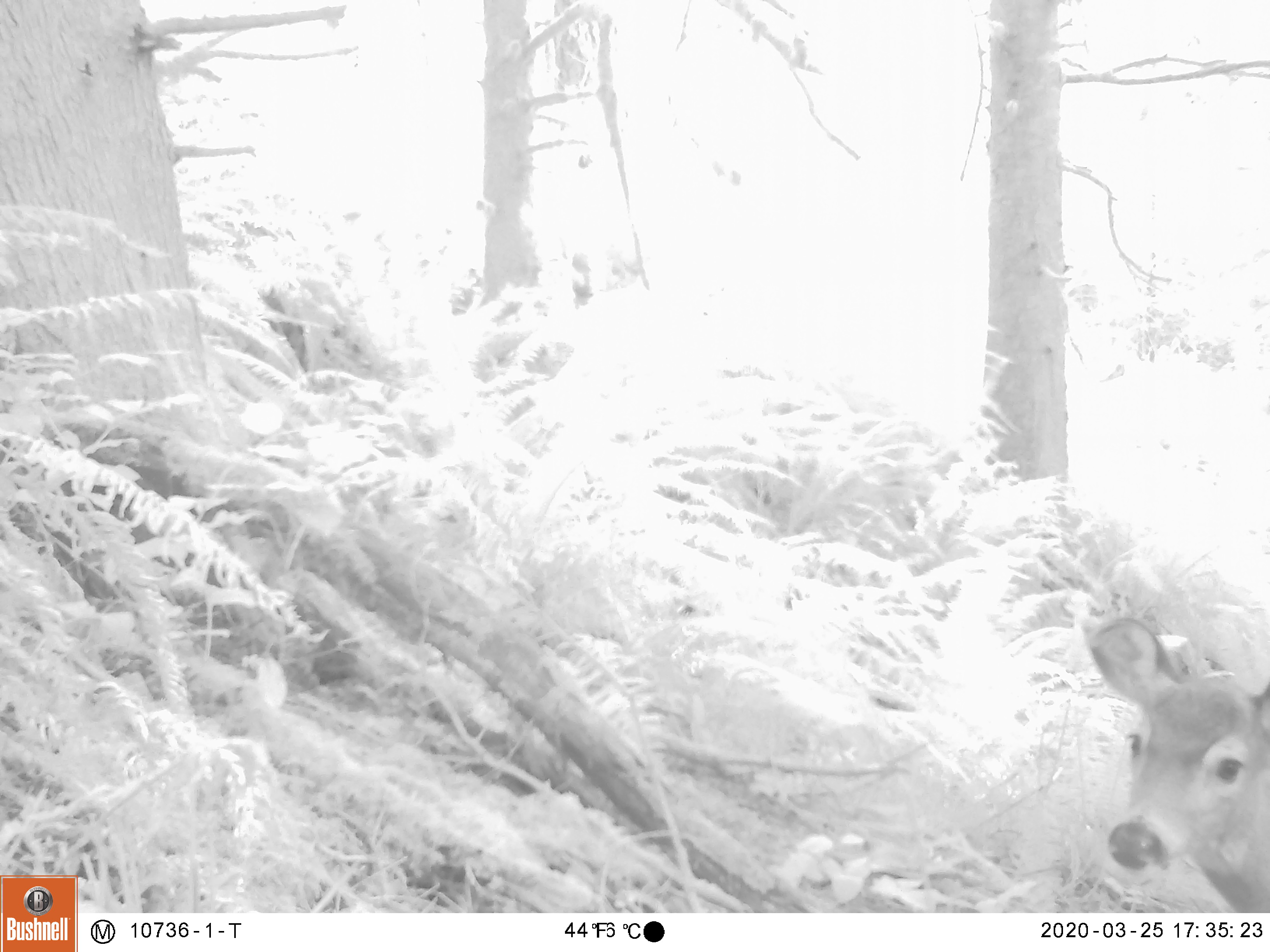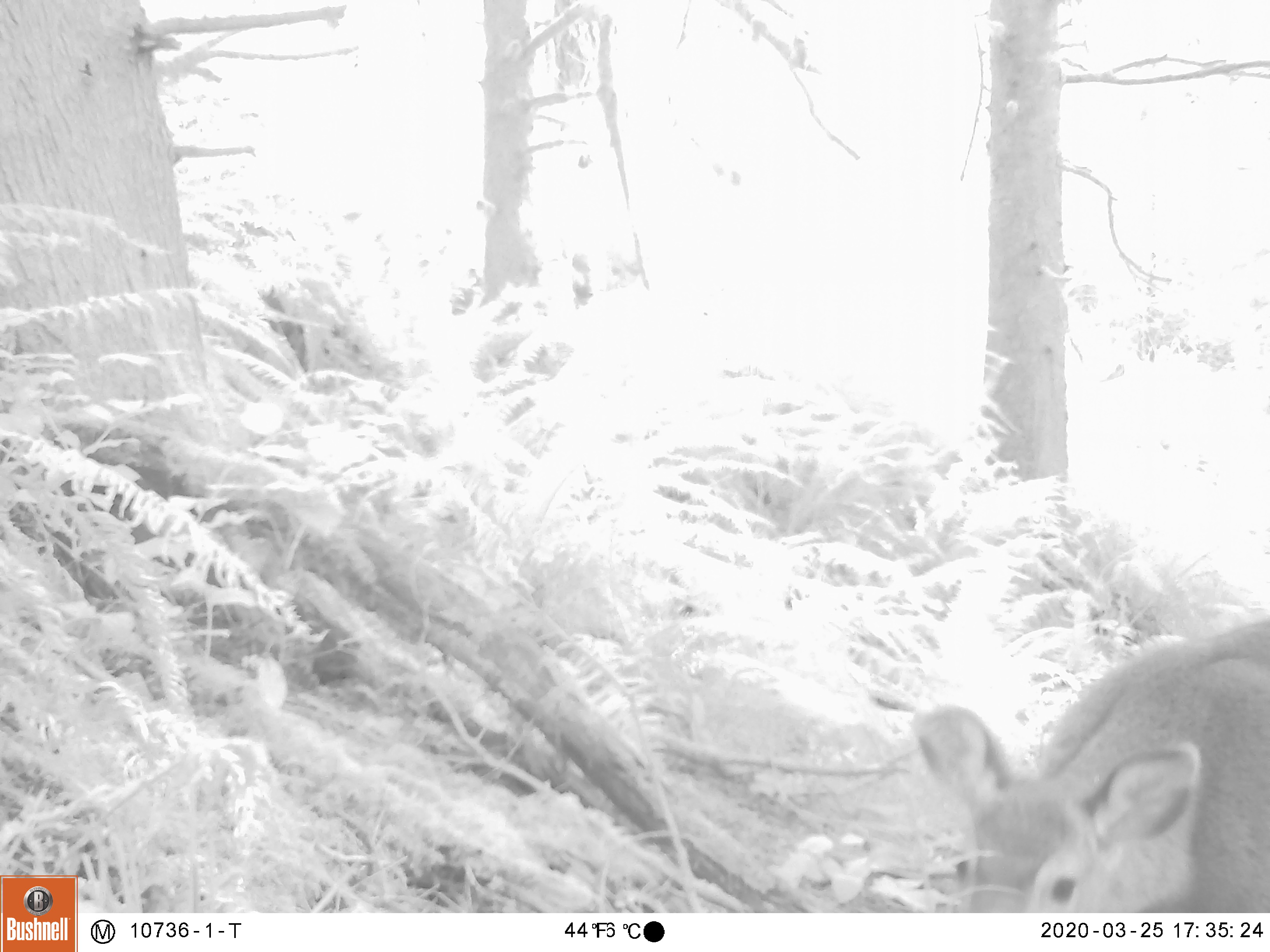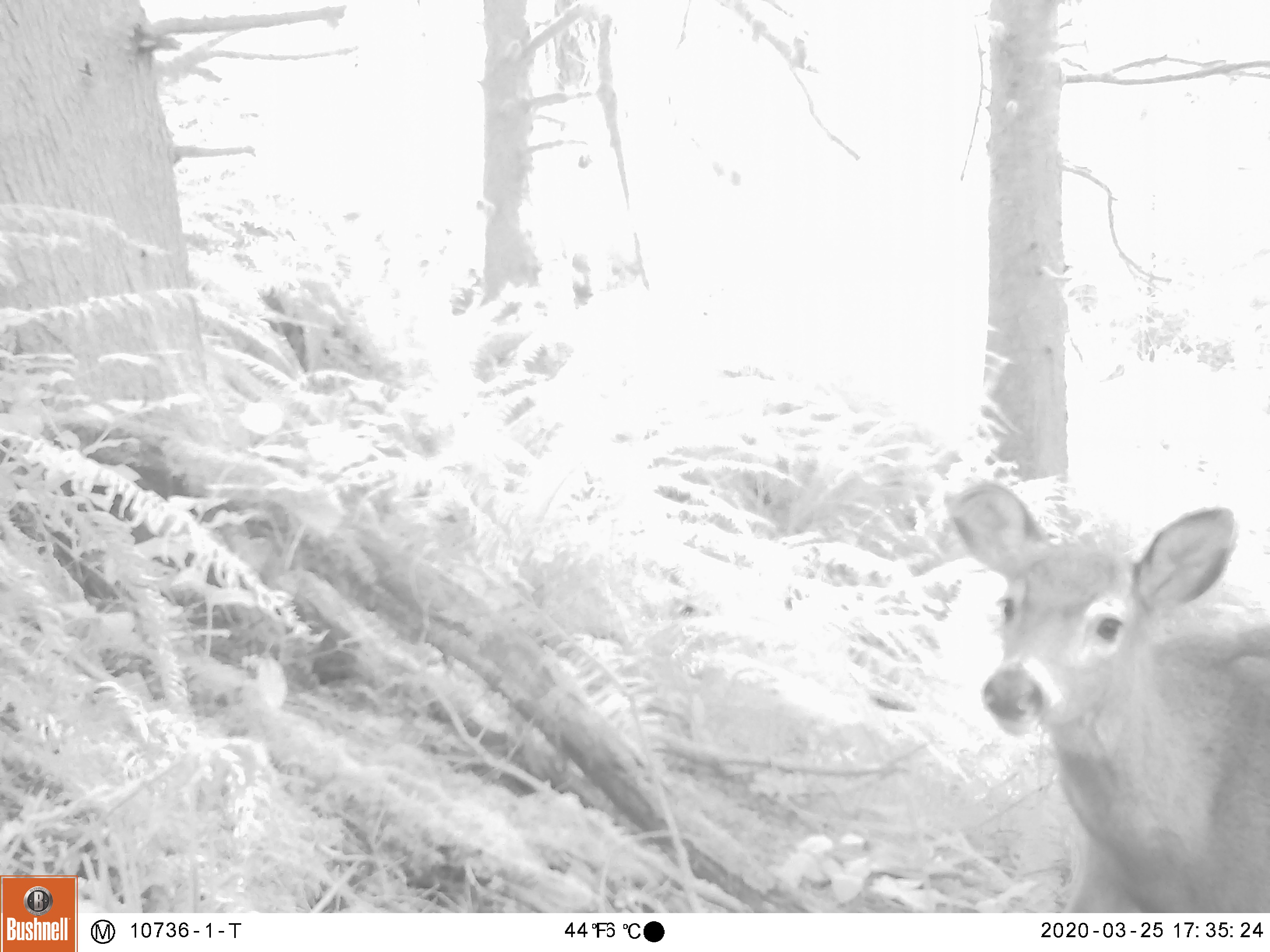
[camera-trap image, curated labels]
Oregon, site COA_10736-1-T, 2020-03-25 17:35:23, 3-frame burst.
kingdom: Animalia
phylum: Chordata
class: Mammalia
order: Artiodactyla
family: Cervidae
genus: Odocoileus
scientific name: Odocoileus hemionus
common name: black-tailed deer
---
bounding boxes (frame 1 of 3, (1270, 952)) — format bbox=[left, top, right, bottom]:
black-tailed deer: bbox=[1085, 602, 1268, 904]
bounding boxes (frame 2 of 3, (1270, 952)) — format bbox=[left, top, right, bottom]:
black-tailed deer: bbox=[904, 600, 1266, 902]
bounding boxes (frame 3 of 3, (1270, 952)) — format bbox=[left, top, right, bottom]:
black-tailed deer: bbox=[938, 481, 1268, 904]